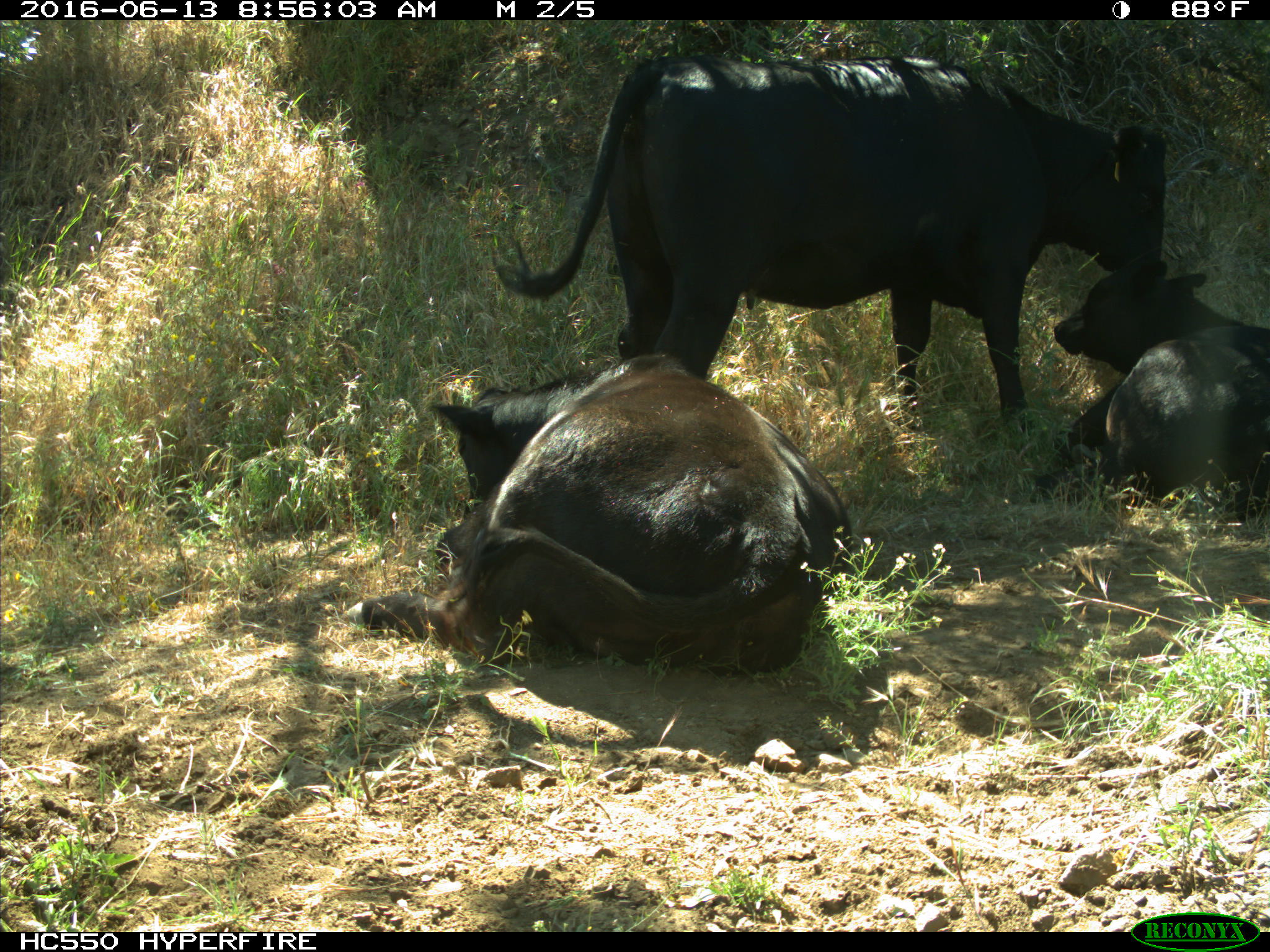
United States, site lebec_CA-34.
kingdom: Animalia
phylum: Chordata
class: Mammalia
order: Artiodactyla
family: Bovidae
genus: Bos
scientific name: Bos taurus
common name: domestic cow